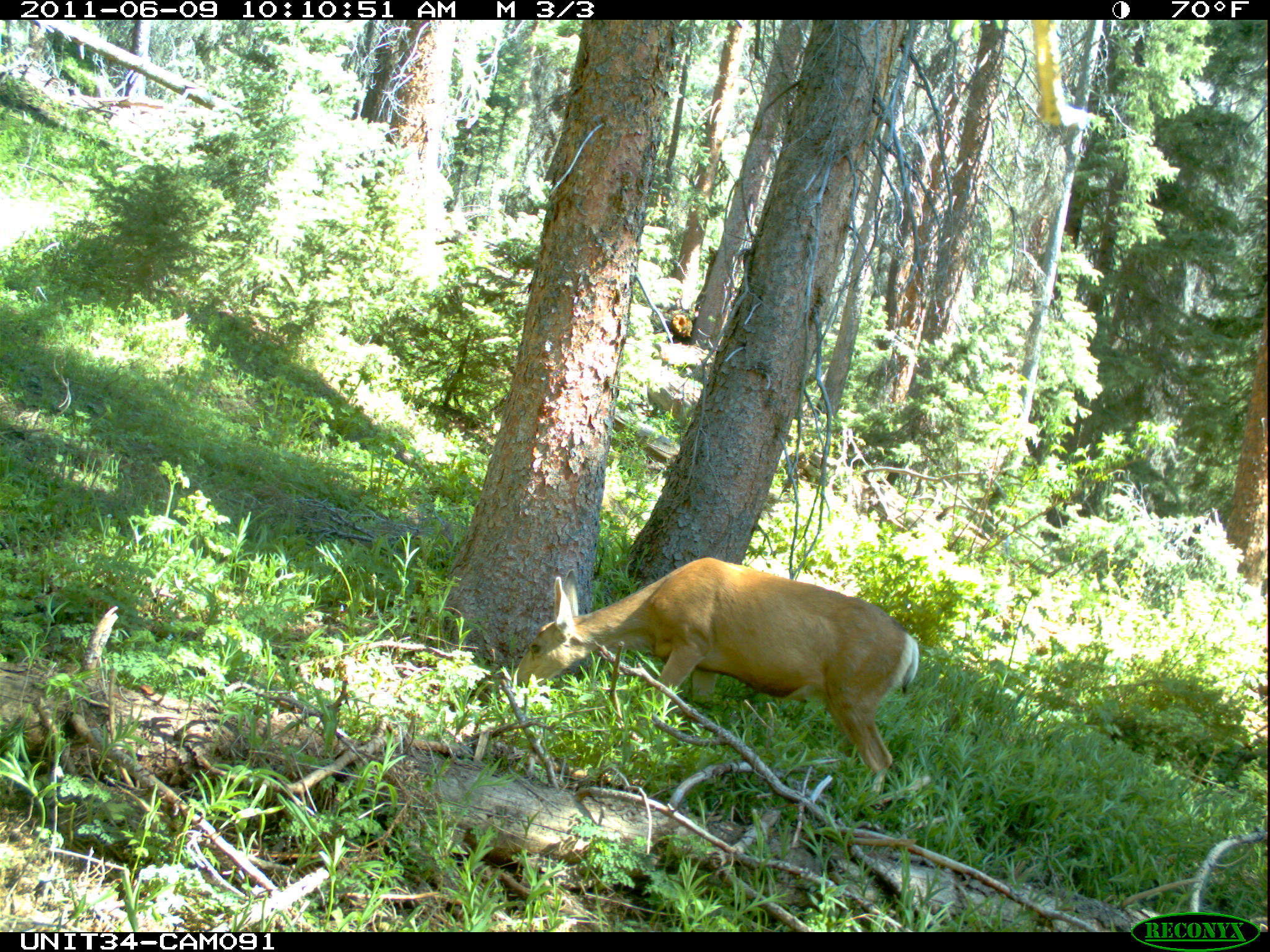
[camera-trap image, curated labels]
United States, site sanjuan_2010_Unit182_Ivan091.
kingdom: Animalia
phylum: Chordata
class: Mammalia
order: Artiodactyla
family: Cervidae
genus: Odocoileus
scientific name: Odocoileus hemionus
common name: mule deer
Odocoileus hemionus (mule deer).